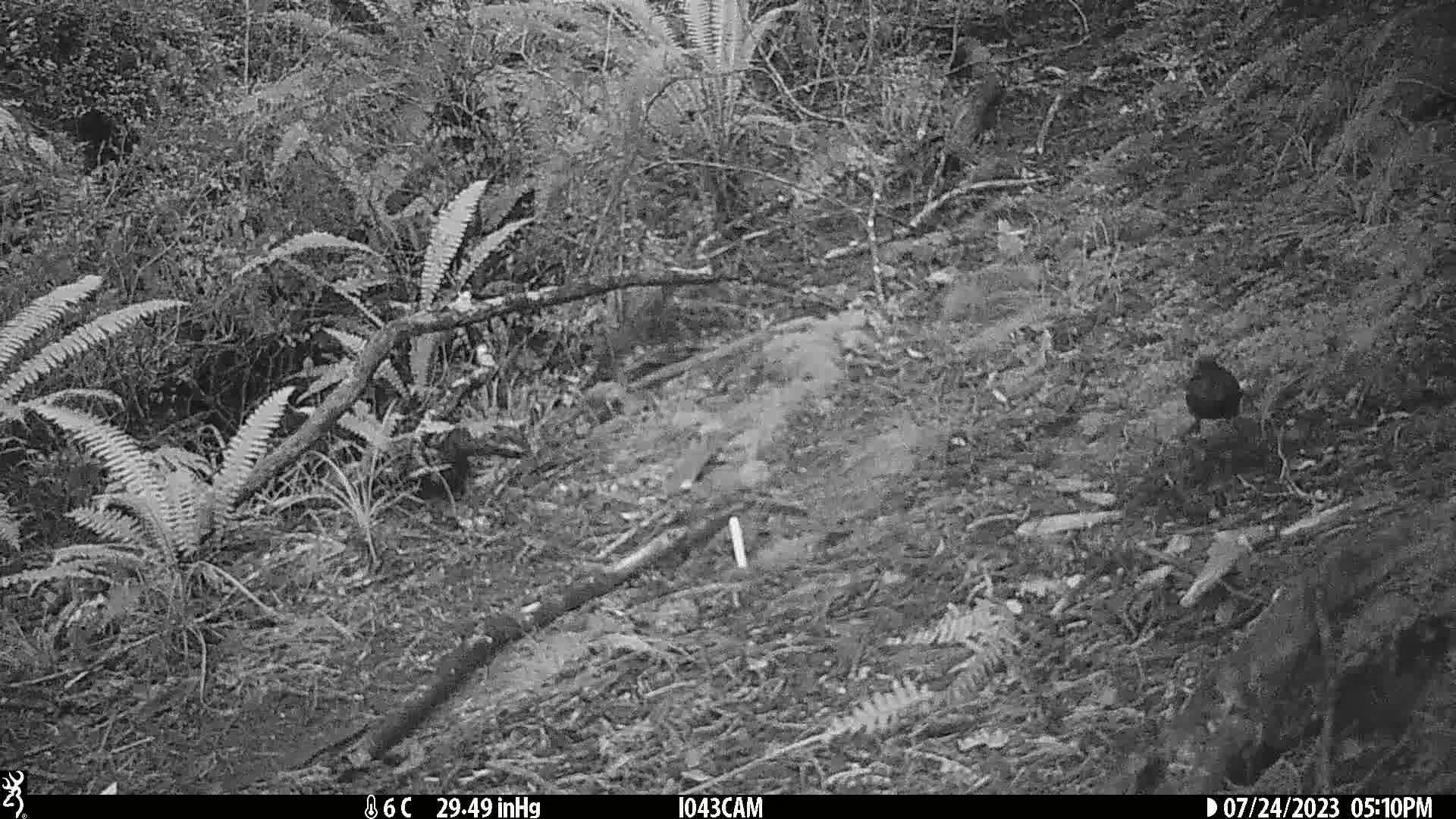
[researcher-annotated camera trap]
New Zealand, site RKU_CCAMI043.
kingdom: Animalia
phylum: Chordata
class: Aves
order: Passeriformes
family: Turdidae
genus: Turdus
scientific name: Turdus merula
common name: eurasian blackbird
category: blackbird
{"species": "blackbird (eurasian blackbird) (Turdus merula)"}